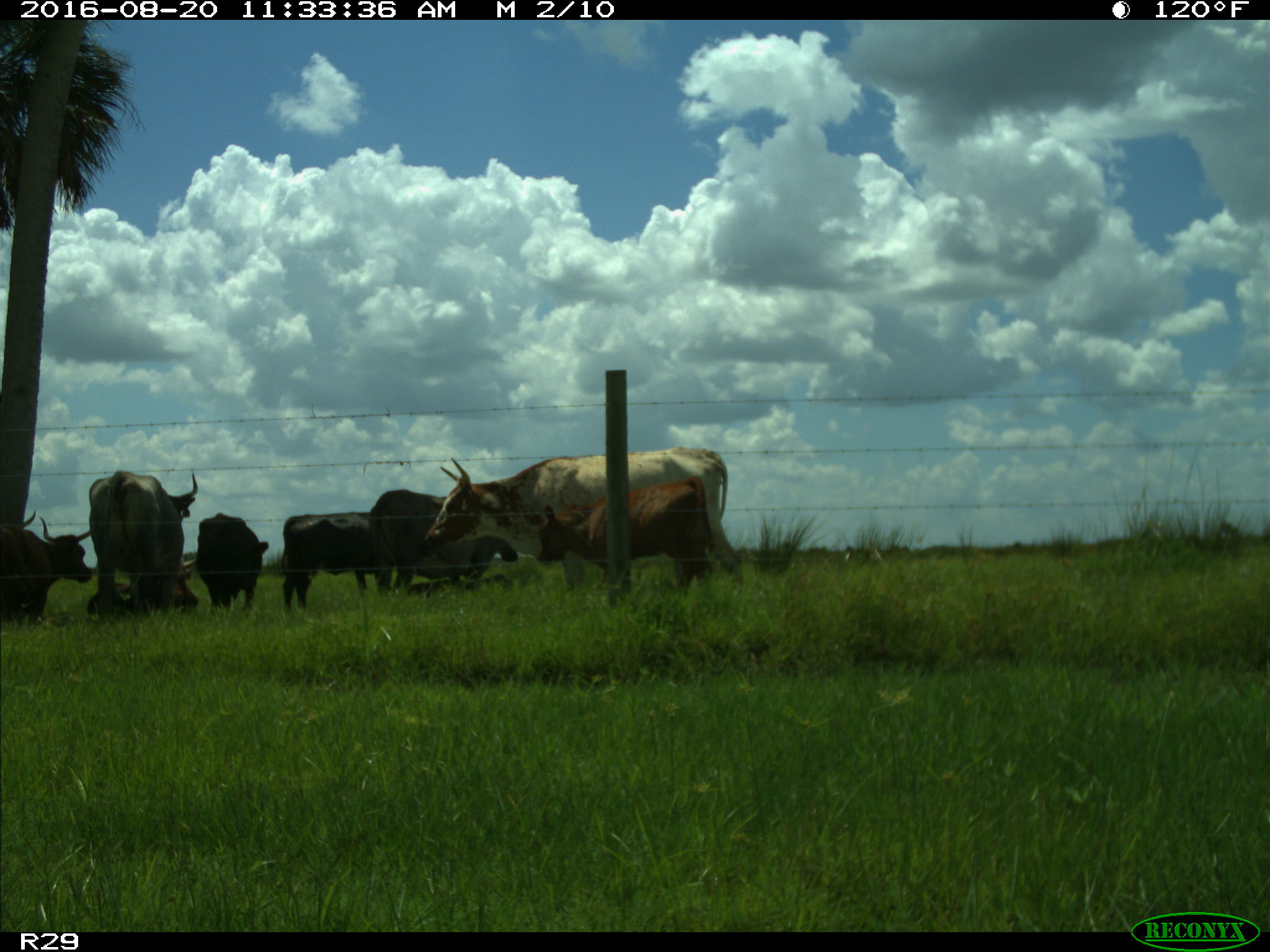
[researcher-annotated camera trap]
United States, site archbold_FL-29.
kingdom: Animalia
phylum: Chordata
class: Mammalia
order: Artiodactyla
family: Bovidae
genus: Bos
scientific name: Bos taurus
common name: domestic cow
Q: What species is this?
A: Bos taurus (domestic cow).